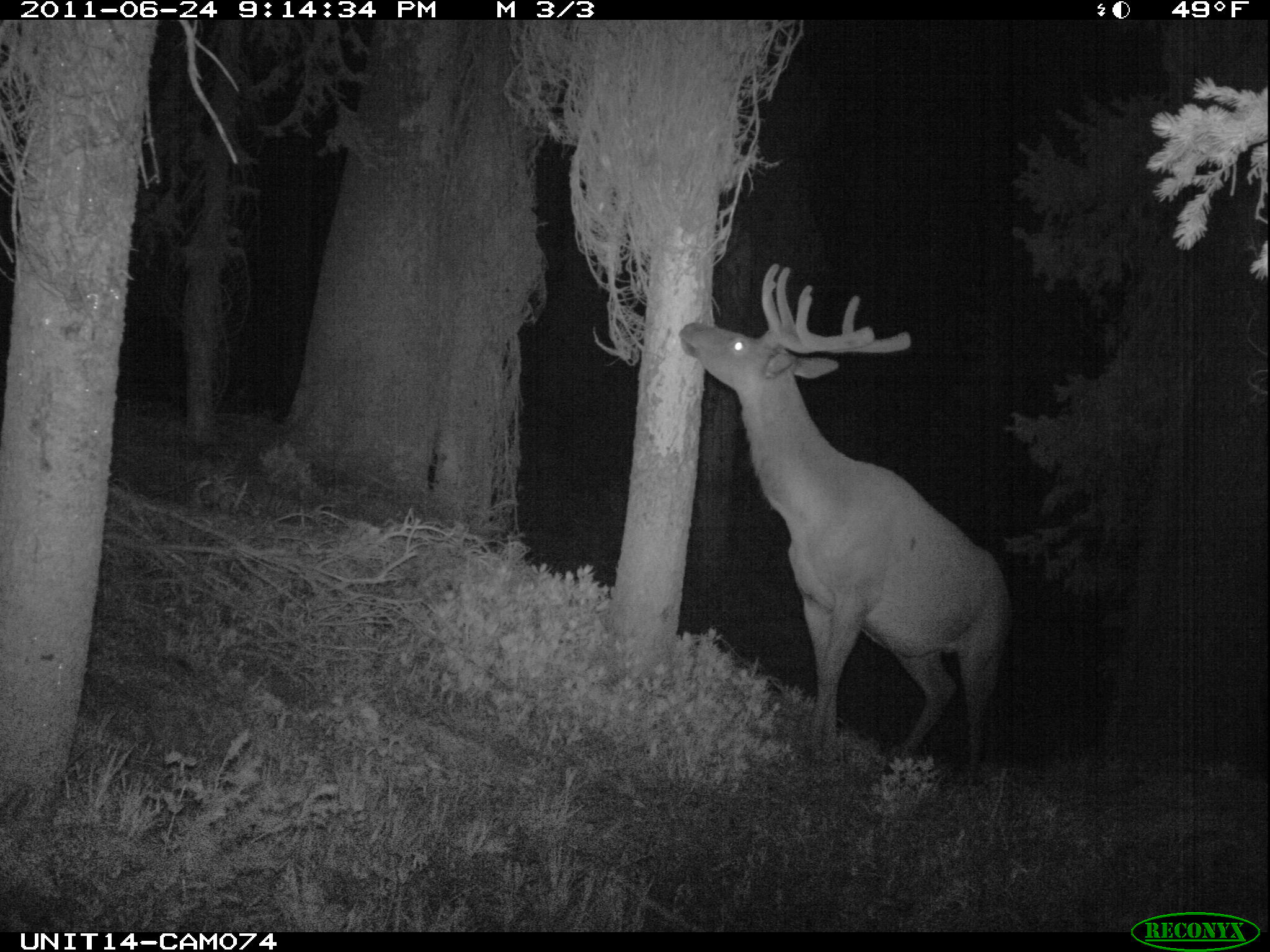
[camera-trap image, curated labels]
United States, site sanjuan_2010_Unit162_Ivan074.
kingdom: Animalia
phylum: Chordata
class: Mammalia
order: Artiodactyla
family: Cervidae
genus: Cervus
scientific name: Cervus elaphus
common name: red deer